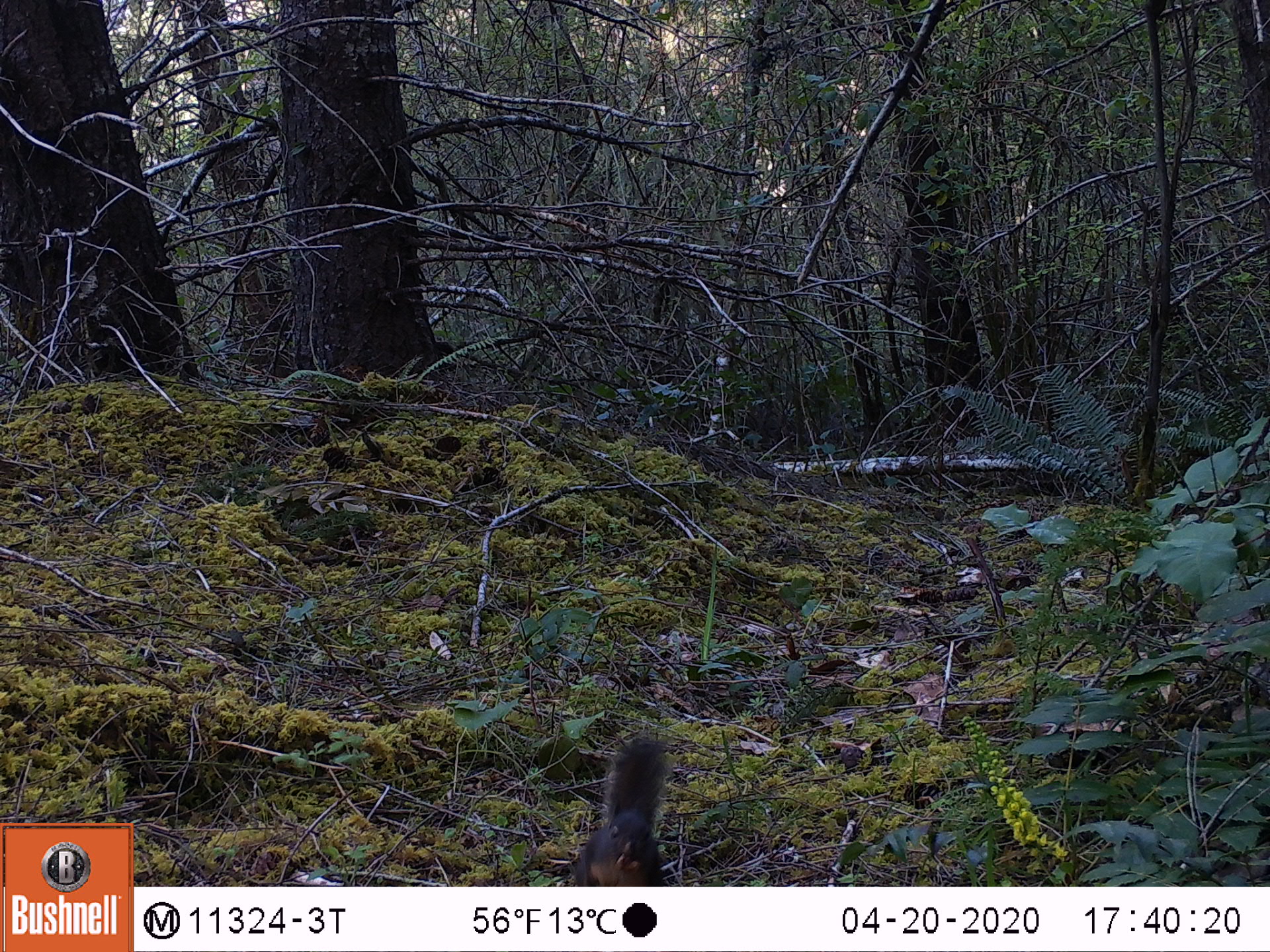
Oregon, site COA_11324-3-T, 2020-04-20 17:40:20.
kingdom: Animalia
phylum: Chordata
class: Mammalia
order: Rodentia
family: Sciuridae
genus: Tamiasciurus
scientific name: Tamiasciurus douglasii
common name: douglas squirrel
Douglas squirrel (Tamiasciurus douglasii).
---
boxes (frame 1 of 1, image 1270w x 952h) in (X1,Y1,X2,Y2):
douglas squirrel: (574,734,678,883)